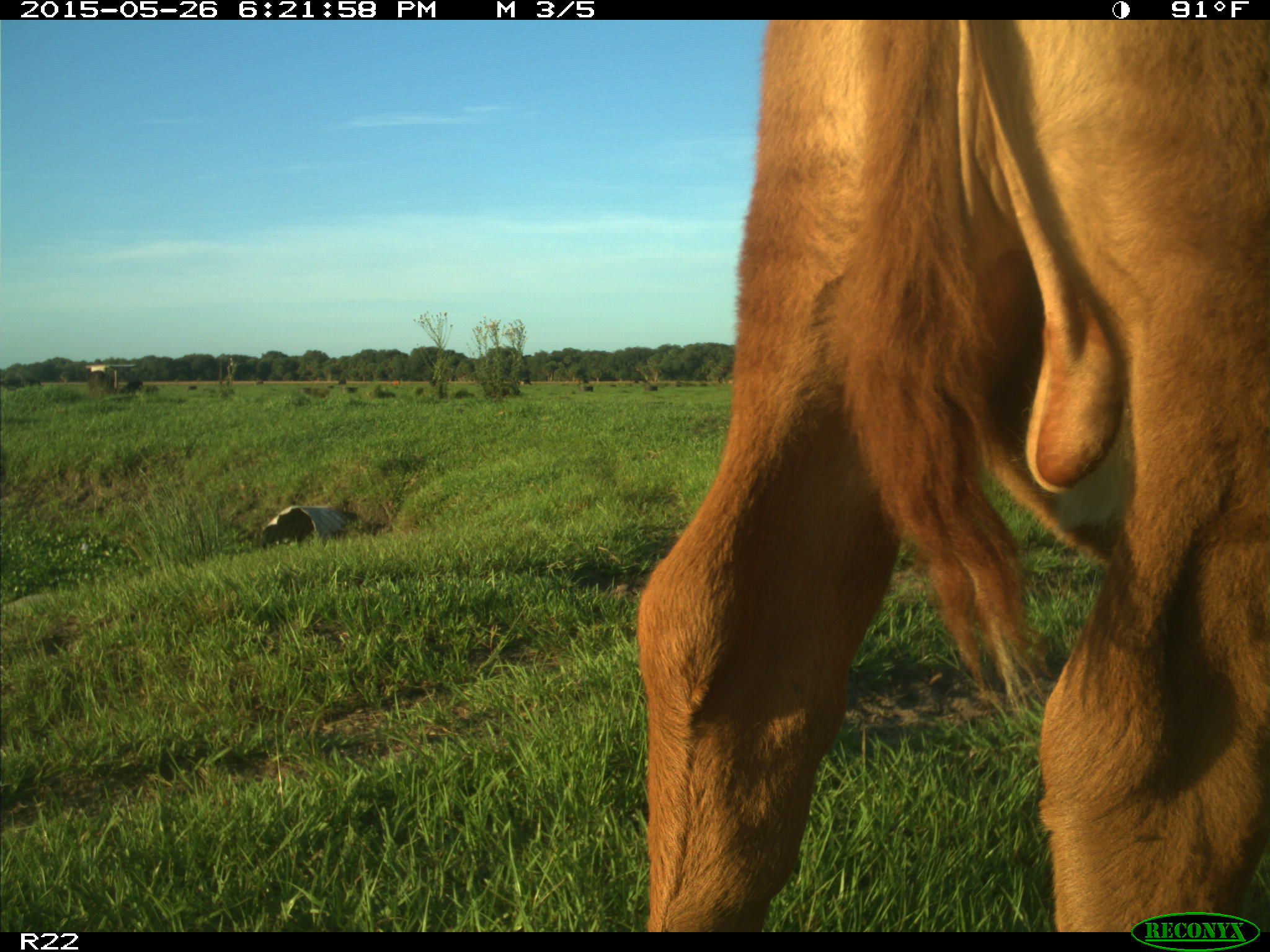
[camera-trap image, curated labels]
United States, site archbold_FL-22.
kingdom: Animalia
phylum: Chordata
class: Mammalia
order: Artiodactyla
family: Bovidae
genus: Bos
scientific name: Bos taurus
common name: domestic cow